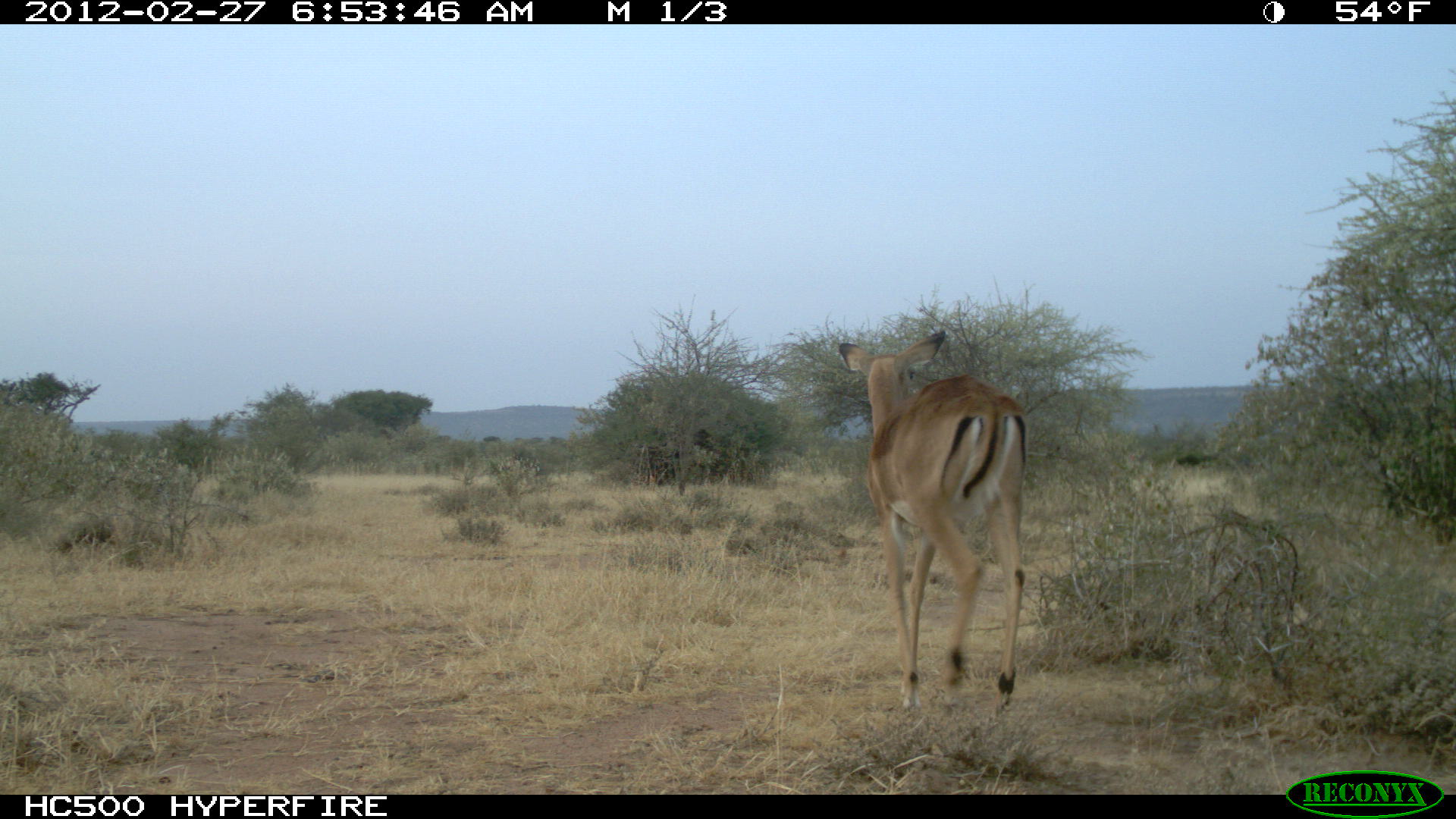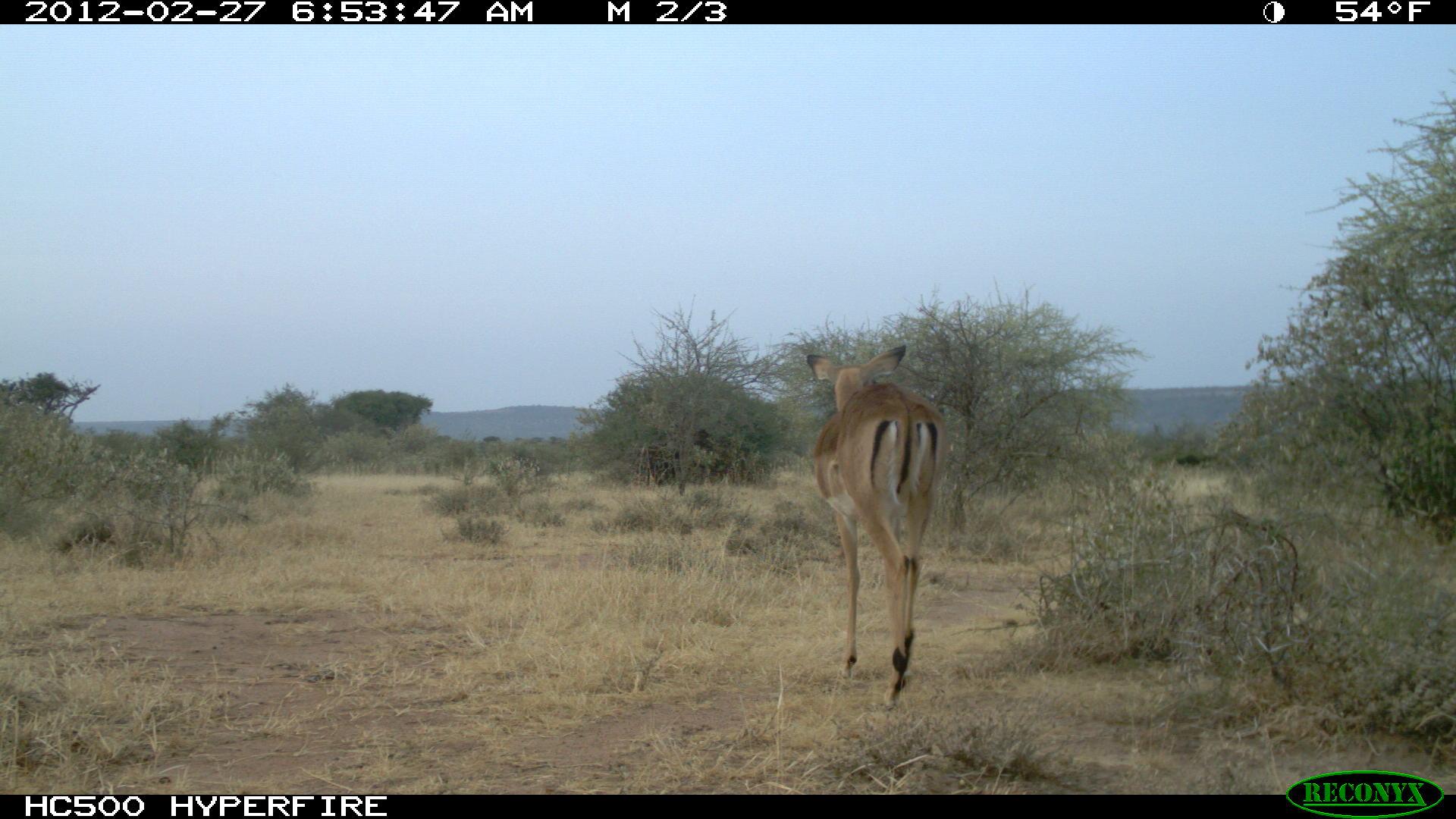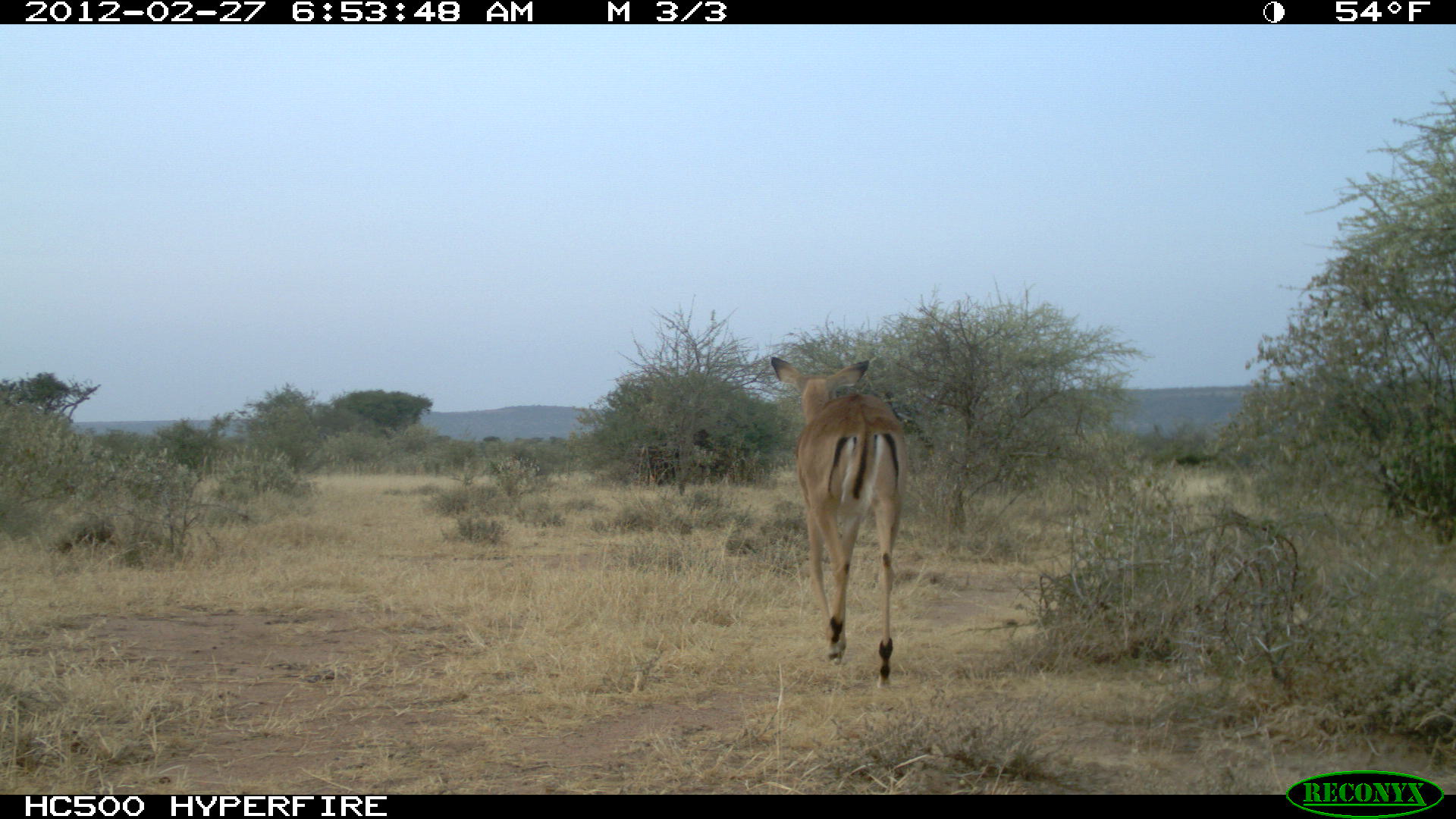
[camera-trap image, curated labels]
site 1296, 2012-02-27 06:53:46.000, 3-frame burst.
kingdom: Animalia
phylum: Chordata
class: Mammalia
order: Artiodactyla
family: Bovidae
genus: Aepyceros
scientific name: Aepyceros melampus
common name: impala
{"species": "Aepyceros melampus (impala)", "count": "1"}